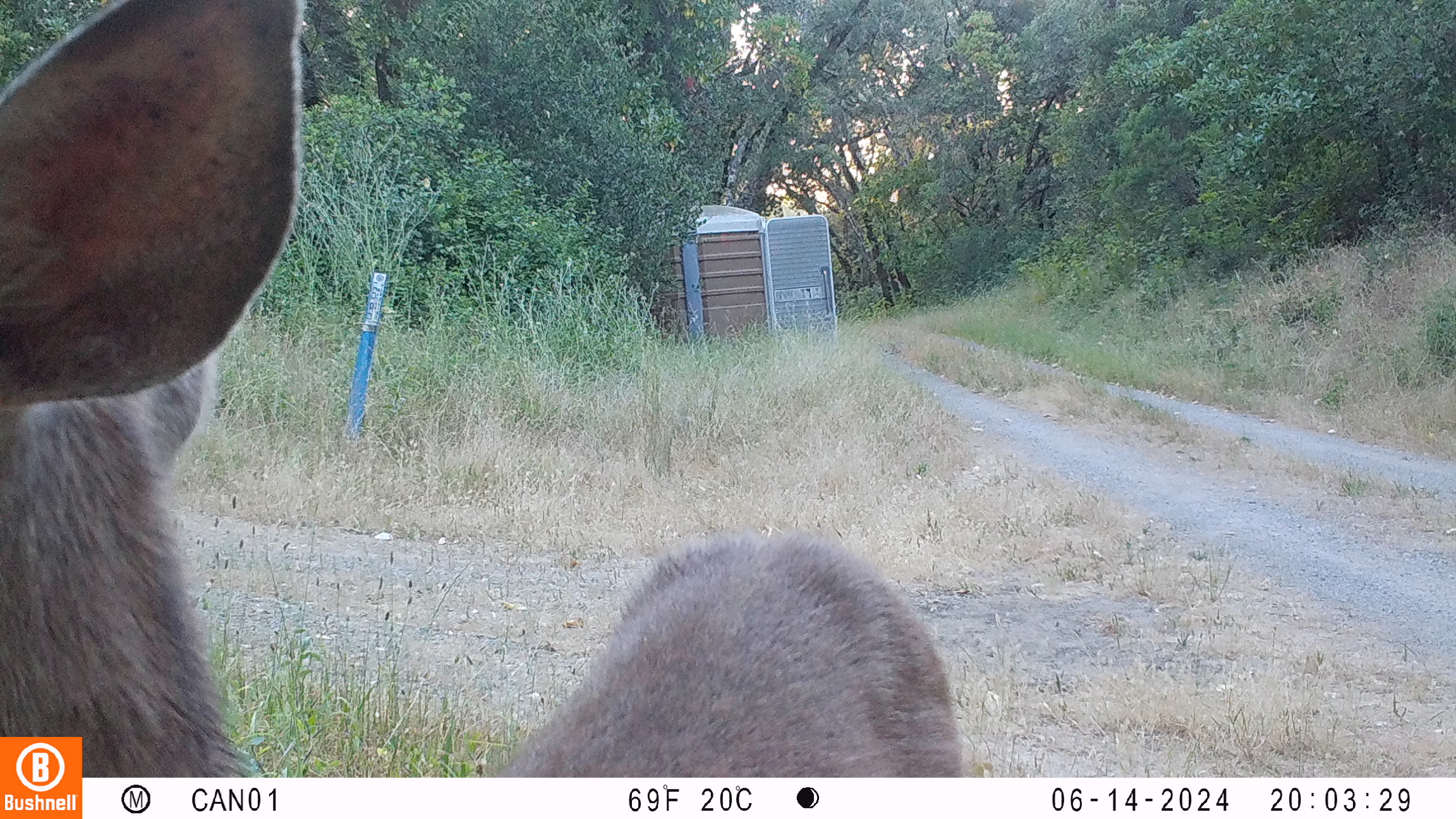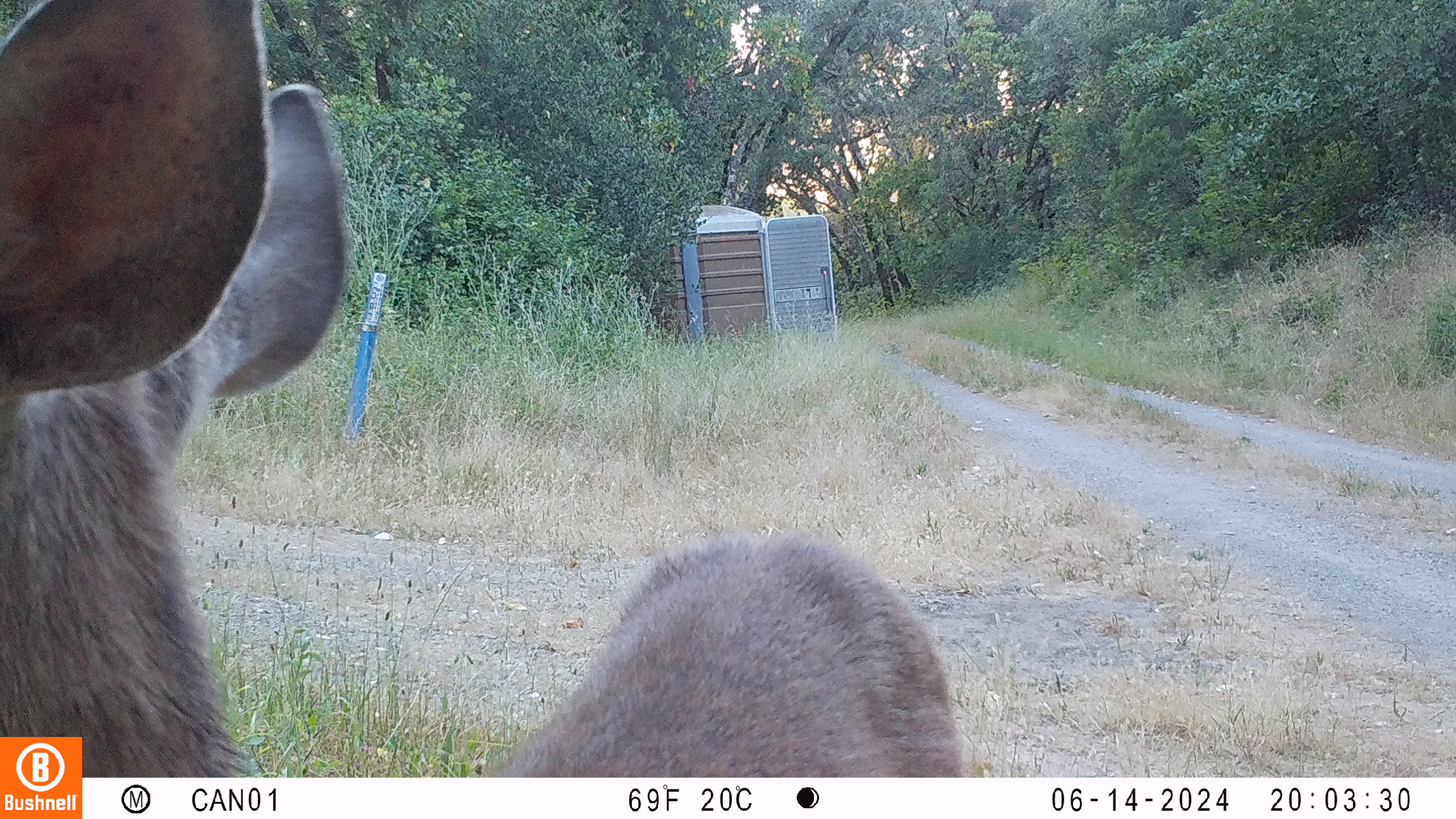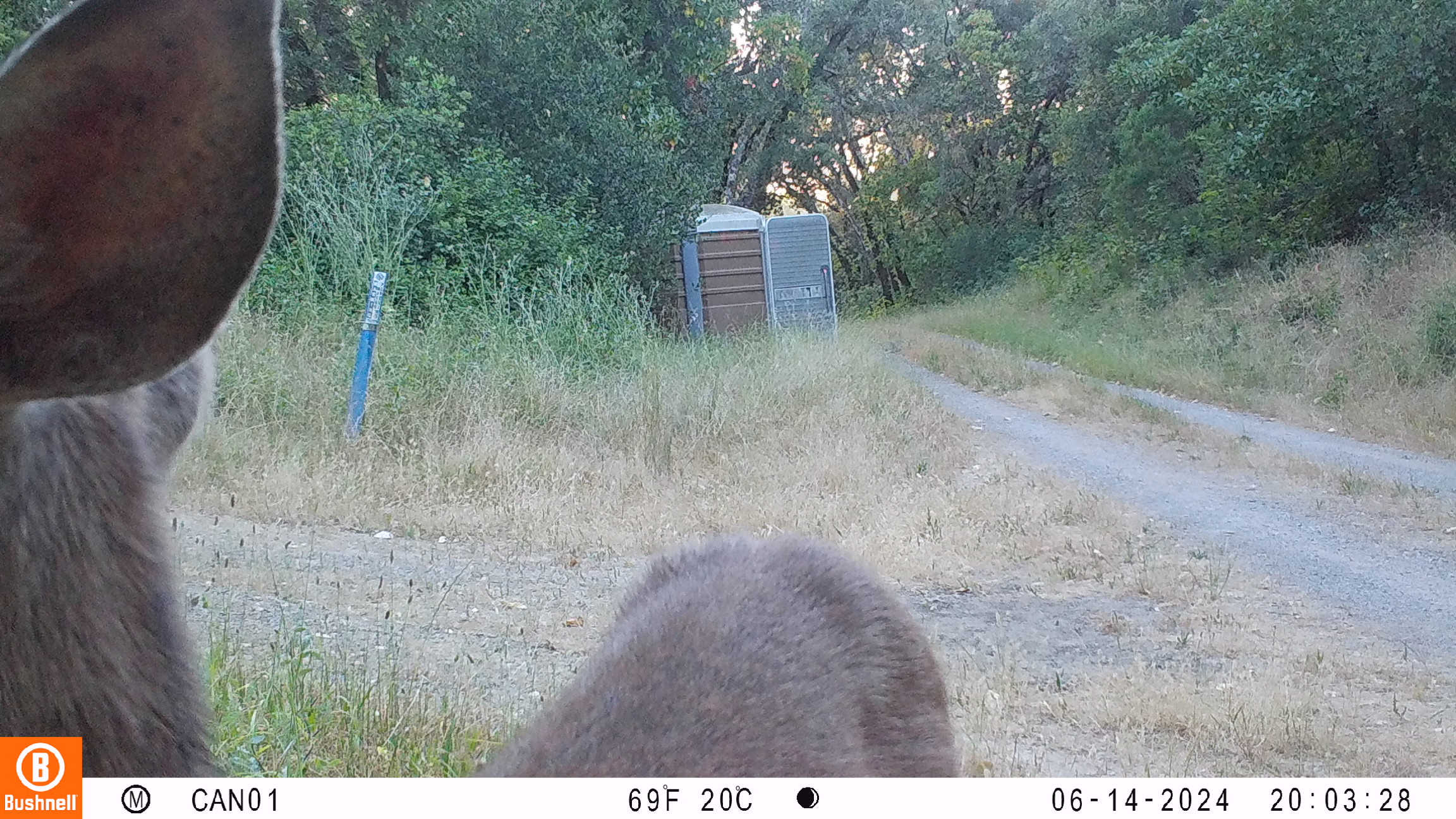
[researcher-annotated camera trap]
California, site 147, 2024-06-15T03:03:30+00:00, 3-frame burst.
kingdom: Animalia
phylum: Chordata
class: Mammalia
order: Artiodactyla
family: Cervidae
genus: Odocoileus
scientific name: Odocoileus hemionus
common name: mule deer